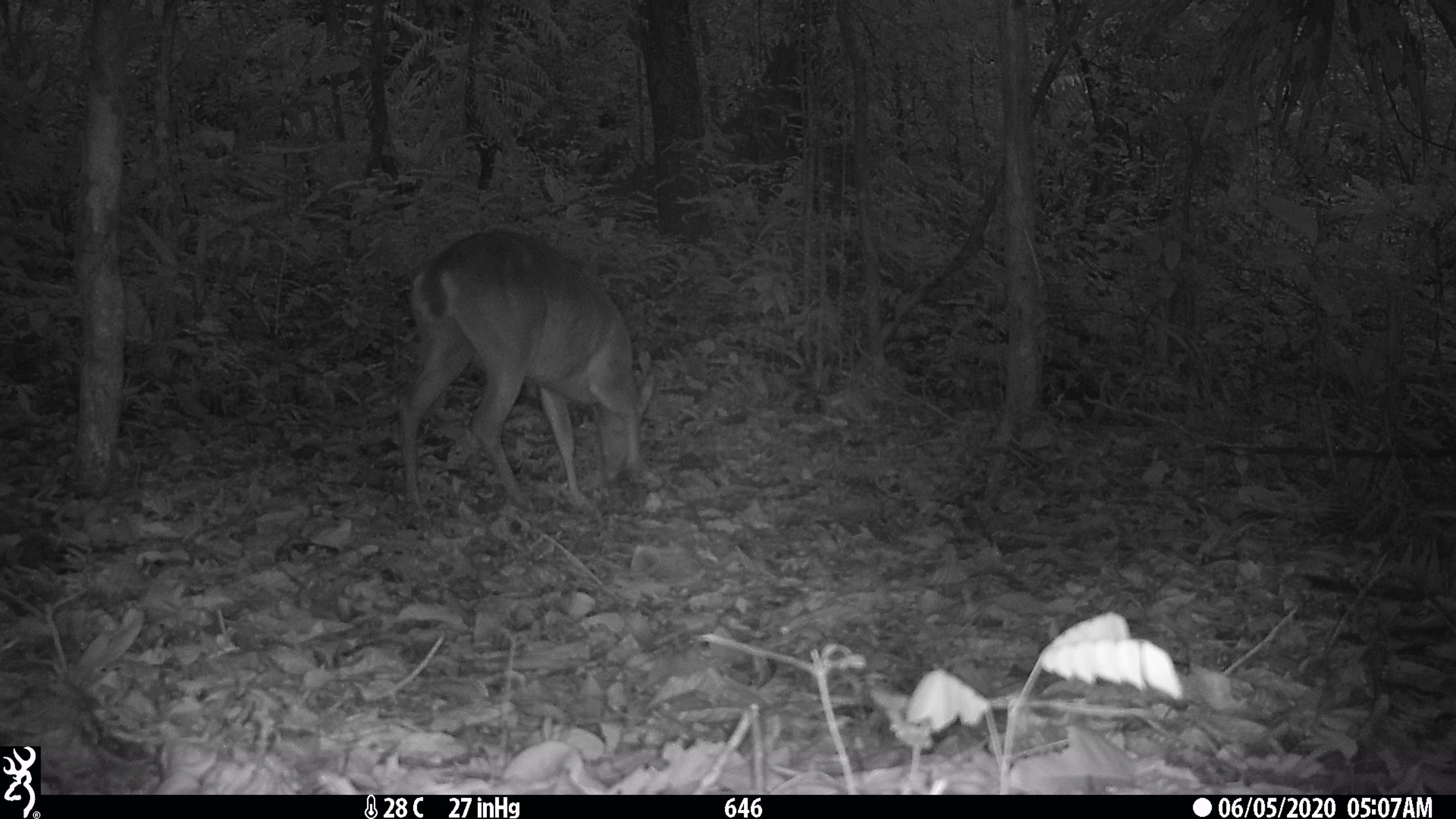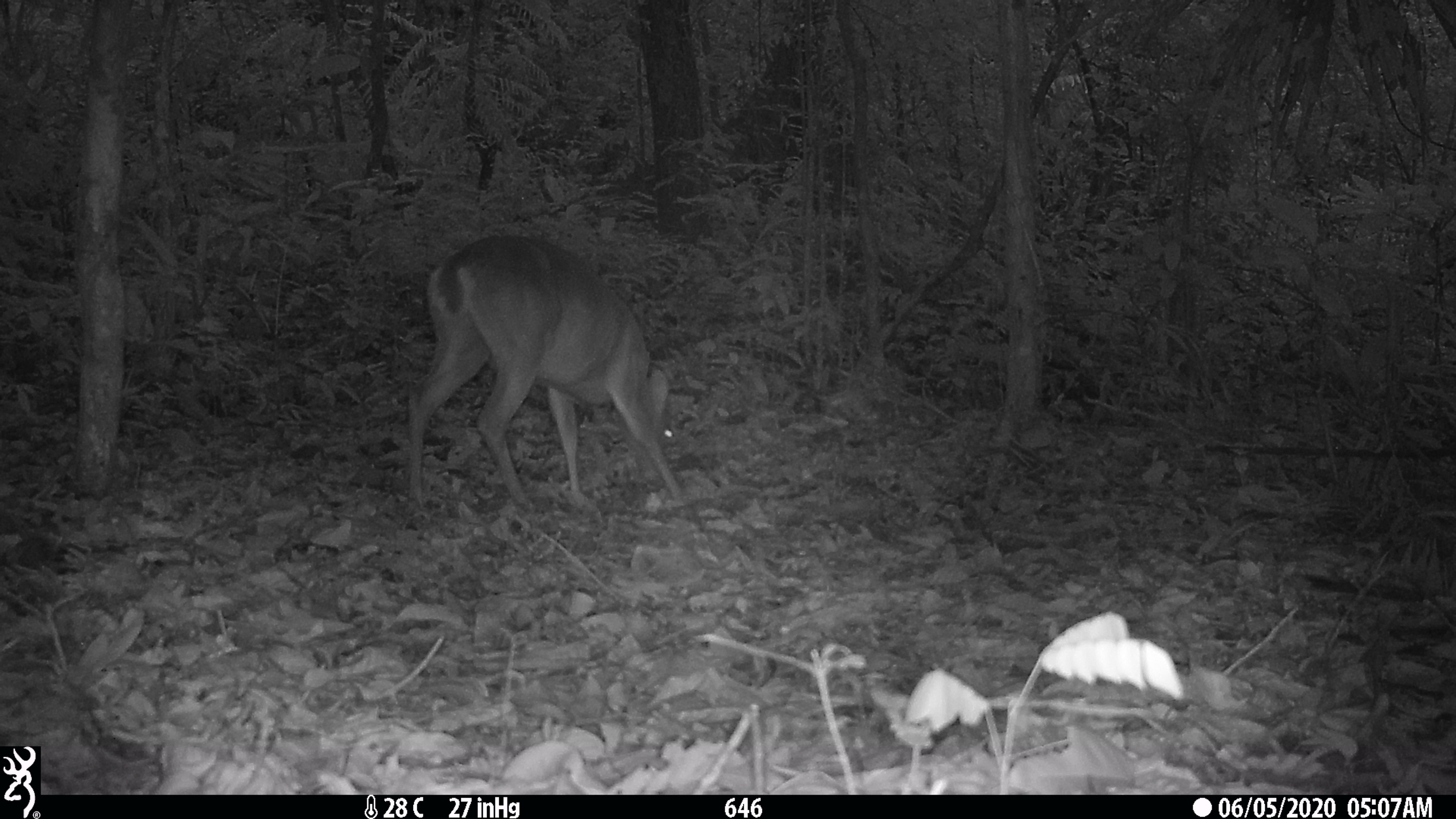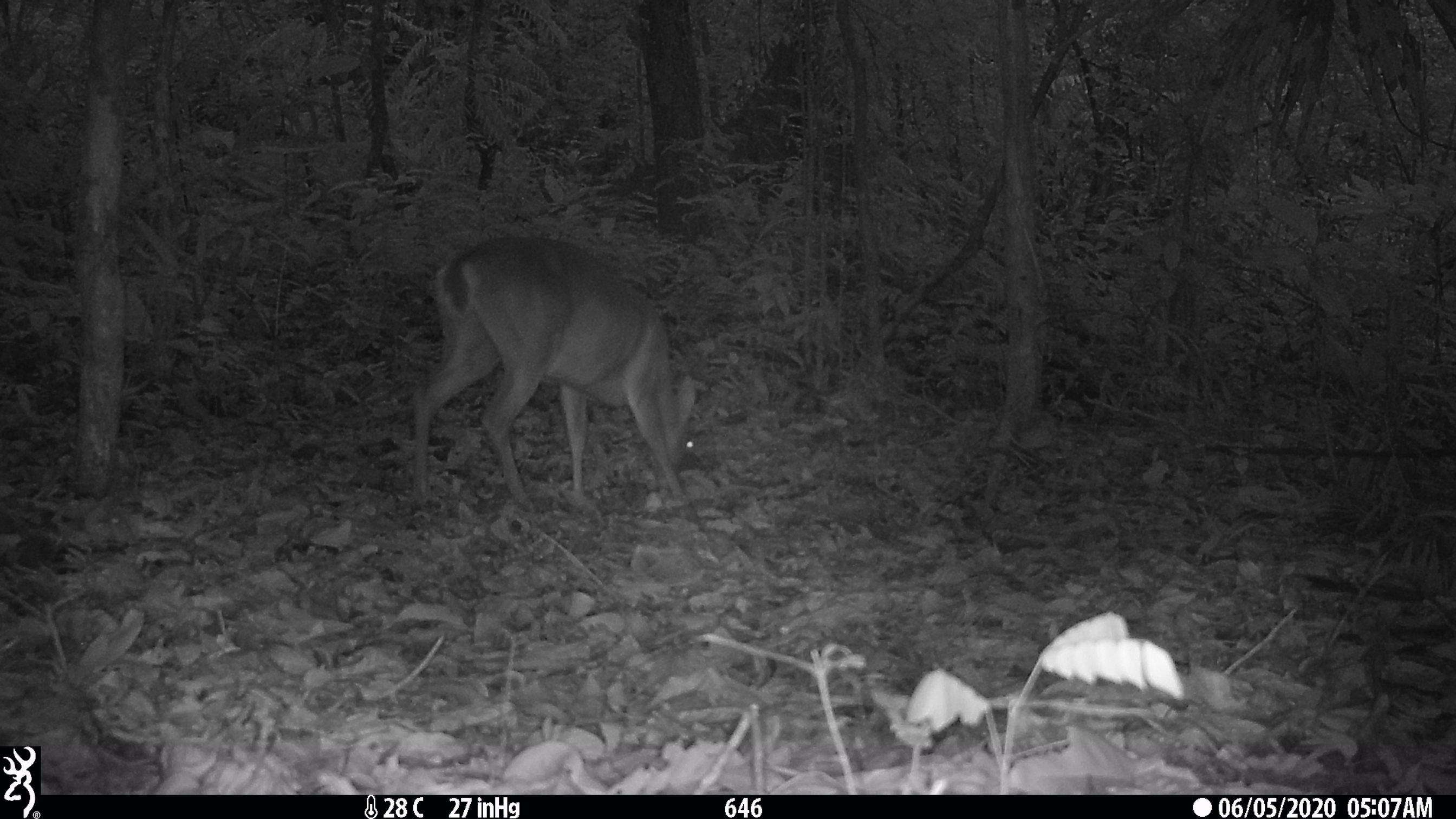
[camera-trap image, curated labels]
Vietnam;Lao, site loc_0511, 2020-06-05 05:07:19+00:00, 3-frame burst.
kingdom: Animalia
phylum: Chordata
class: Mammalia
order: Artiodactyla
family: Cervidae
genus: Muntiacus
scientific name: Muntiacus vuquangensis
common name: large-antlered muntjac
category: large antlered muntjac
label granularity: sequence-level